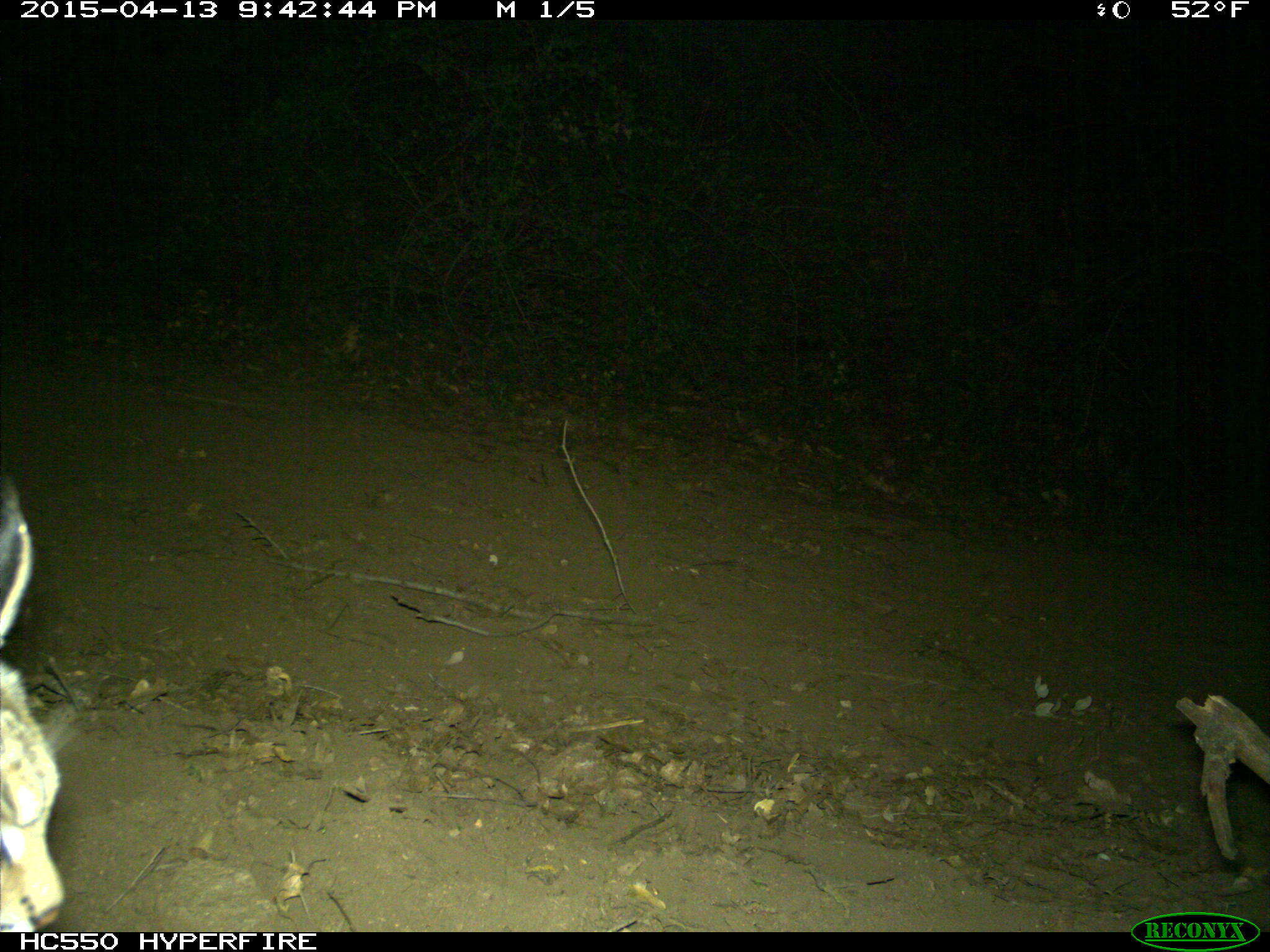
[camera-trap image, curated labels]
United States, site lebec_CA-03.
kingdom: Animalia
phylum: Chordata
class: Mammalia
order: Carnivora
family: Felidae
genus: Lynx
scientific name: Lynx rufus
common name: bobcat